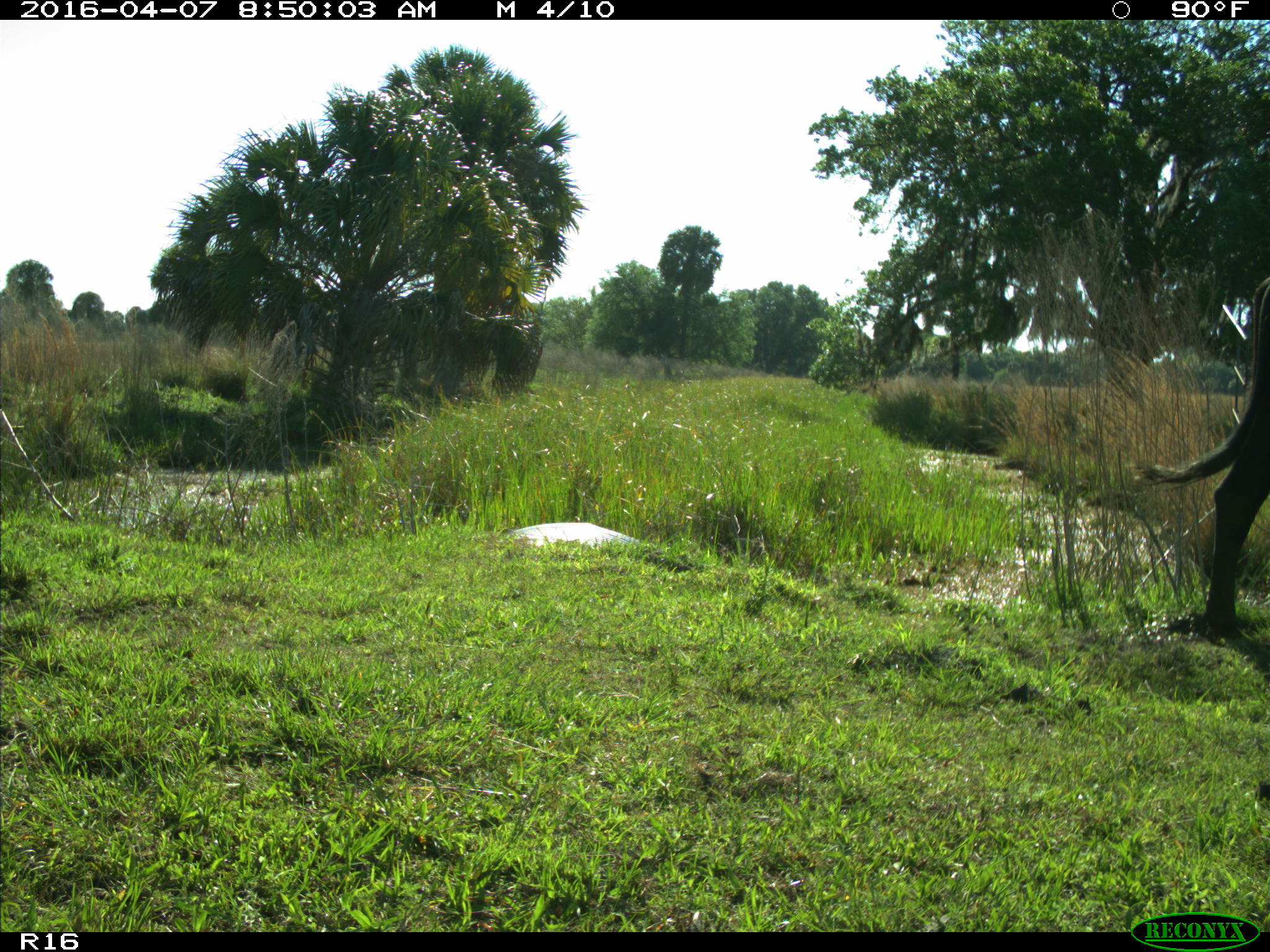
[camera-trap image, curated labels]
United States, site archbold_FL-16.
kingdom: Animalia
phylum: Chordata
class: Mammalia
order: Artiodactyla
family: Bovidae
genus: Bos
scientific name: Bos taurus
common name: domestic cow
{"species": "Bos taurus (domestic cow)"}